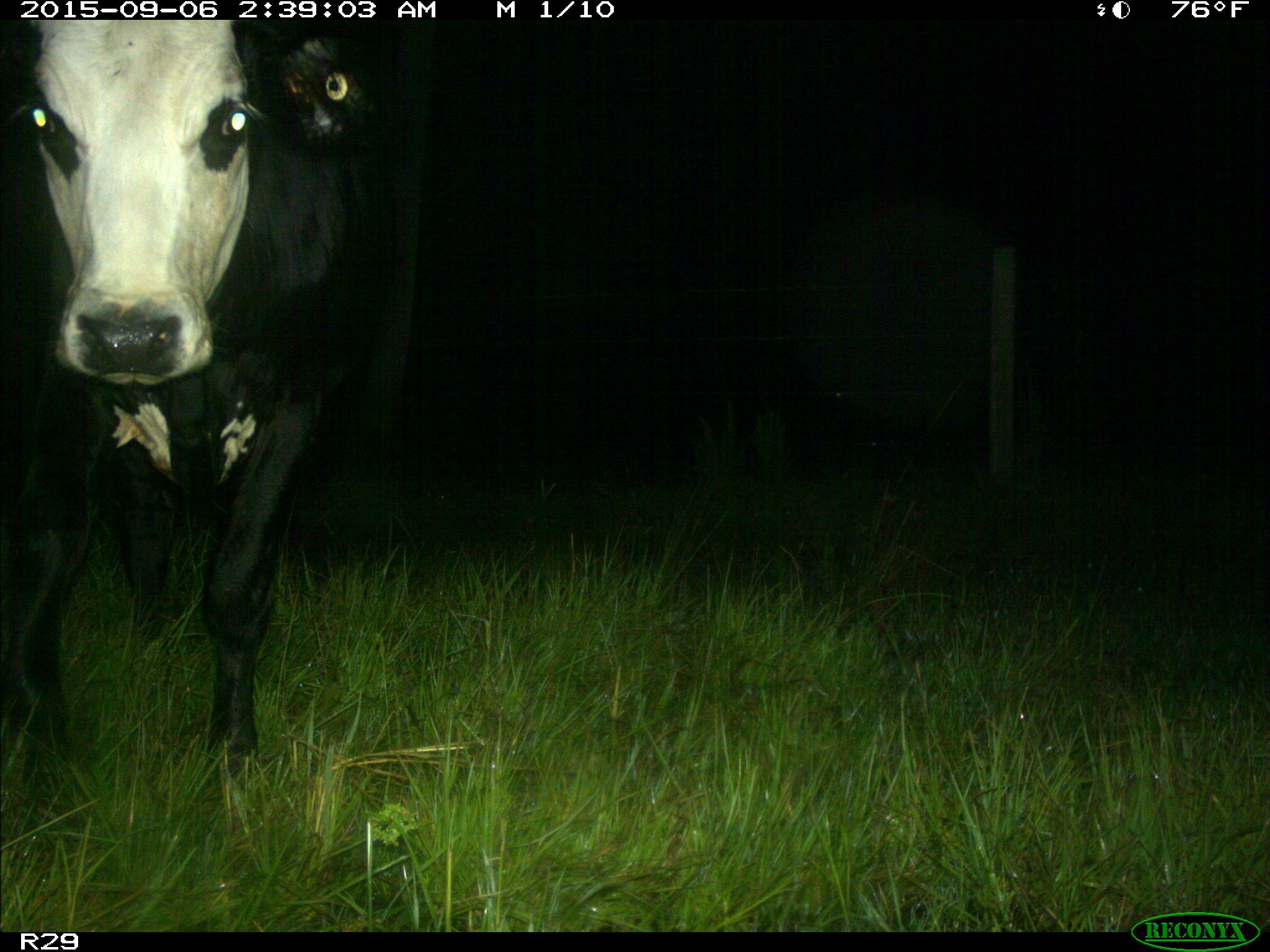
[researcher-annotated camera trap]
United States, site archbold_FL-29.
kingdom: Animalia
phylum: Chordata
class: Mammalia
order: Artiodactyla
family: Bovidae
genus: Bos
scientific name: Bos taurus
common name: domestic cow